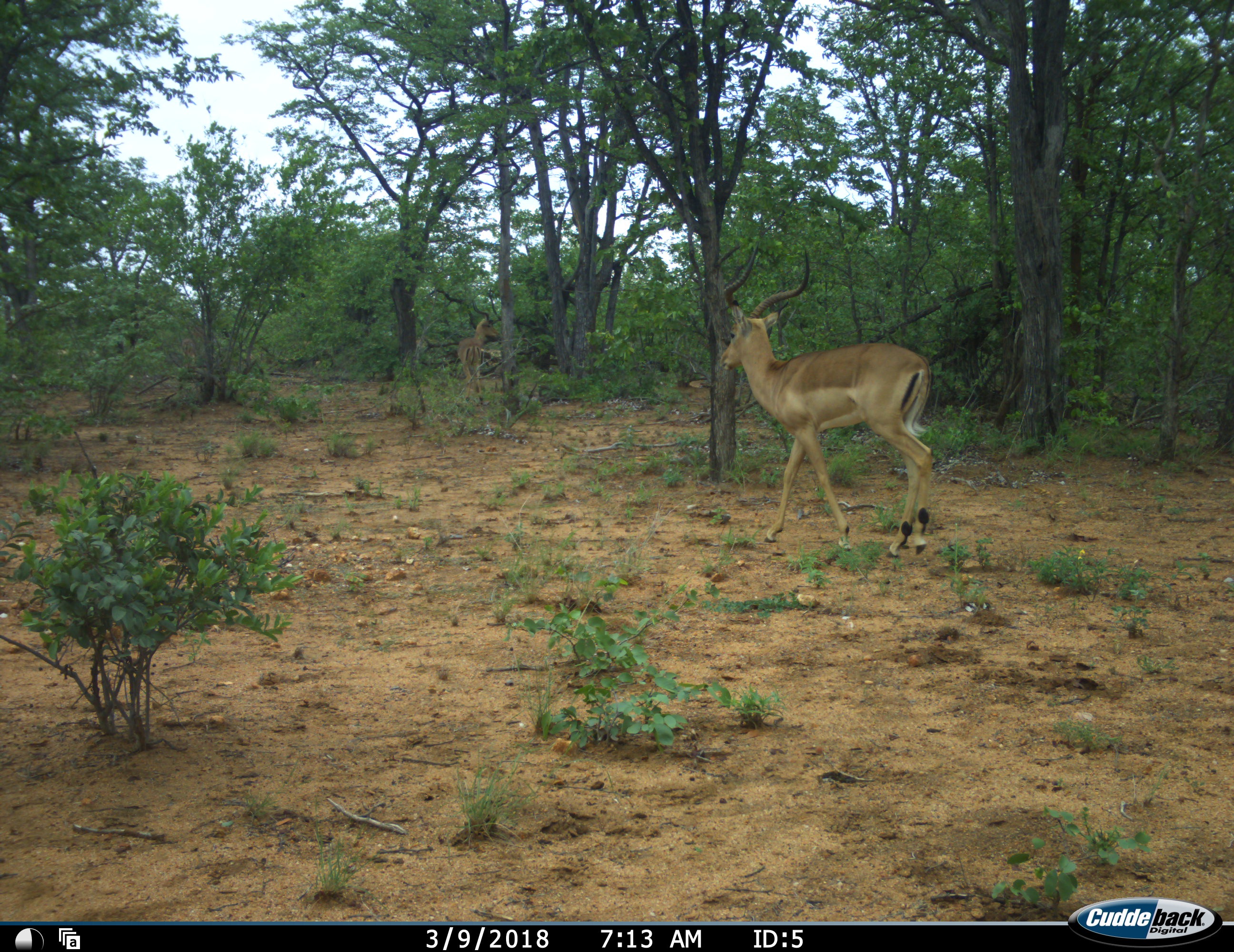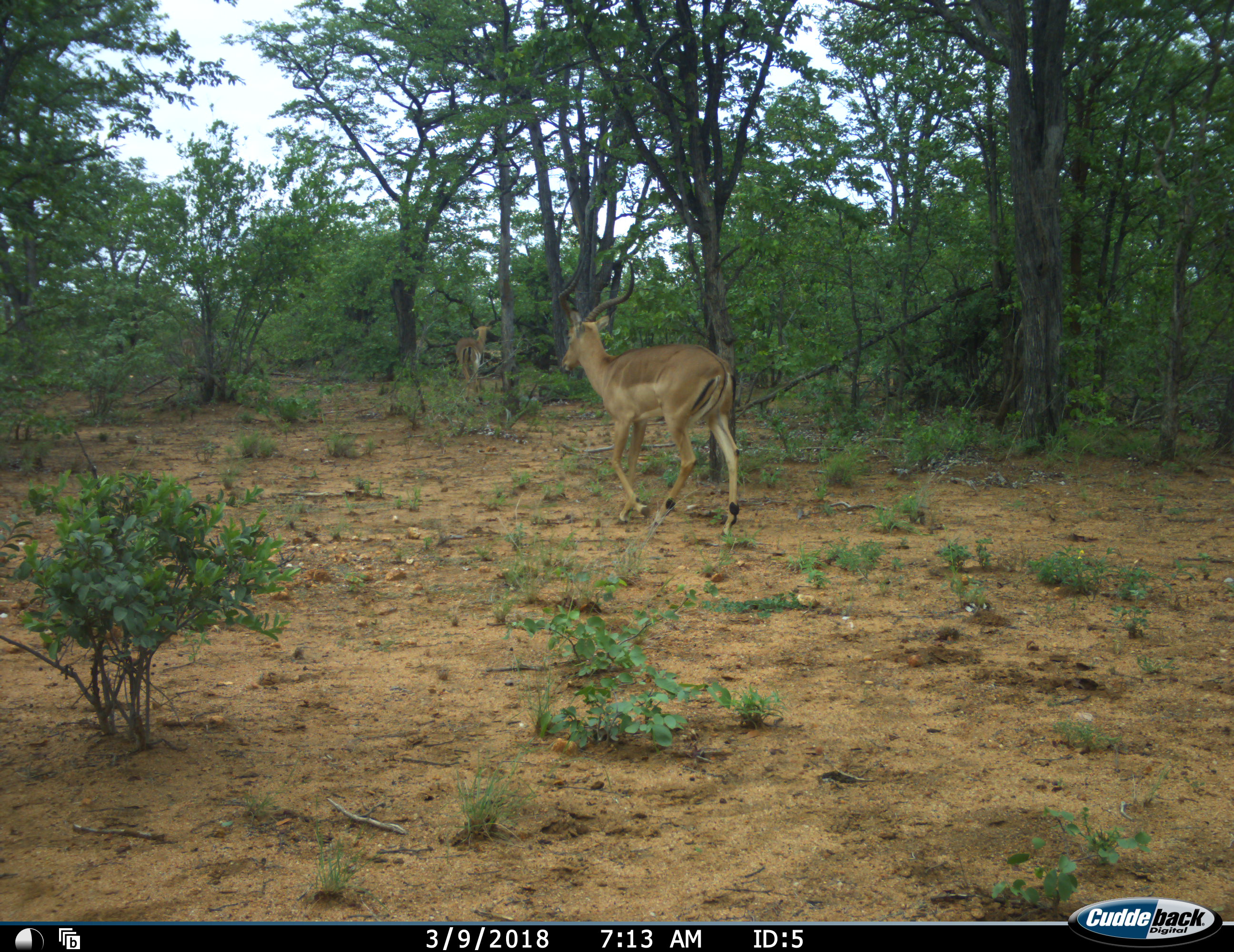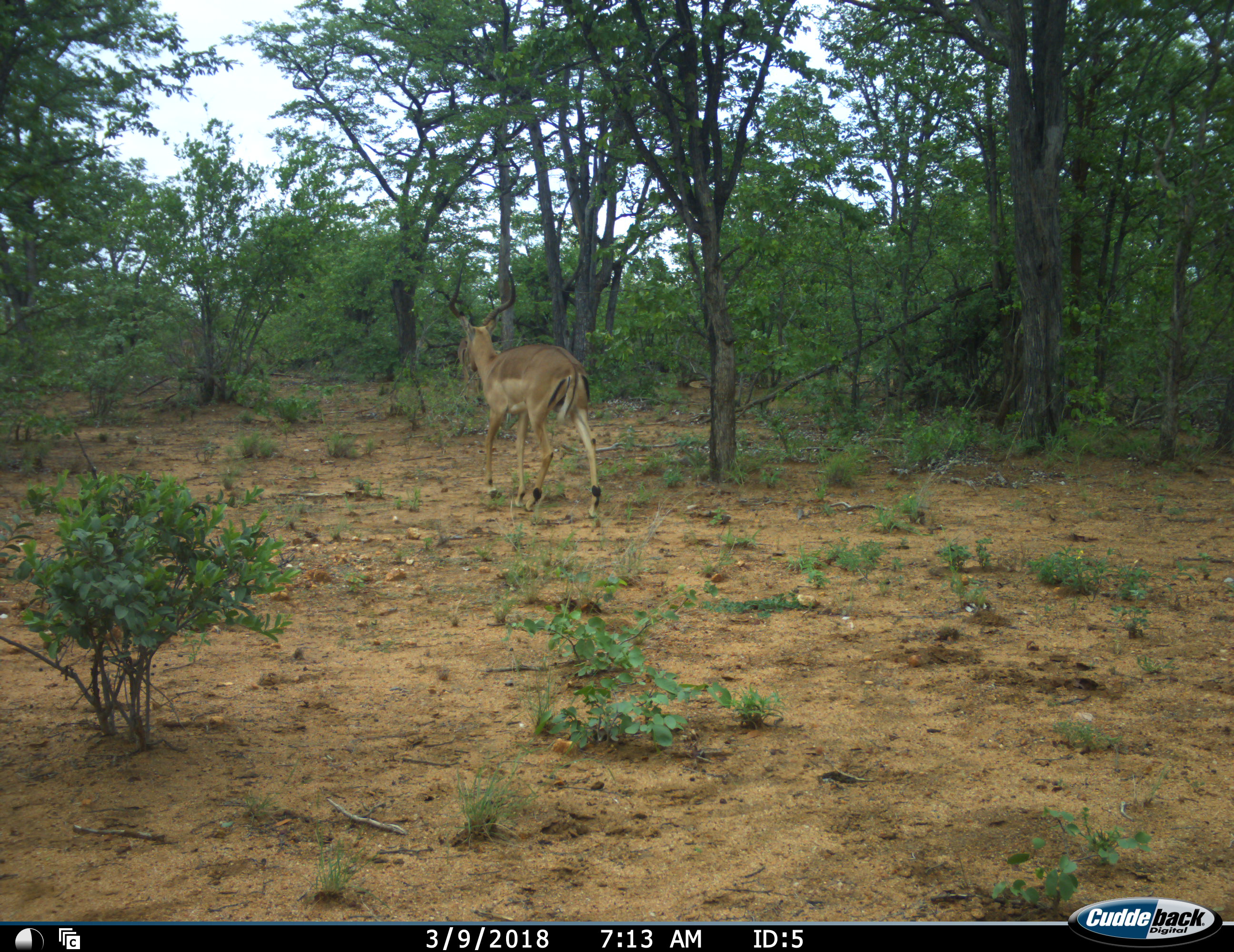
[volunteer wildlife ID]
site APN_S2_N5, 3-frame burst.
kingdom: Animalia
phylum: Chordata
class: Mammalia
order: Artiodactyla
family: Bovidae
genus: Aepyceros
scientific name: Aepyceros melampus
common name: impala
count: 2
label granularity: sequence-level